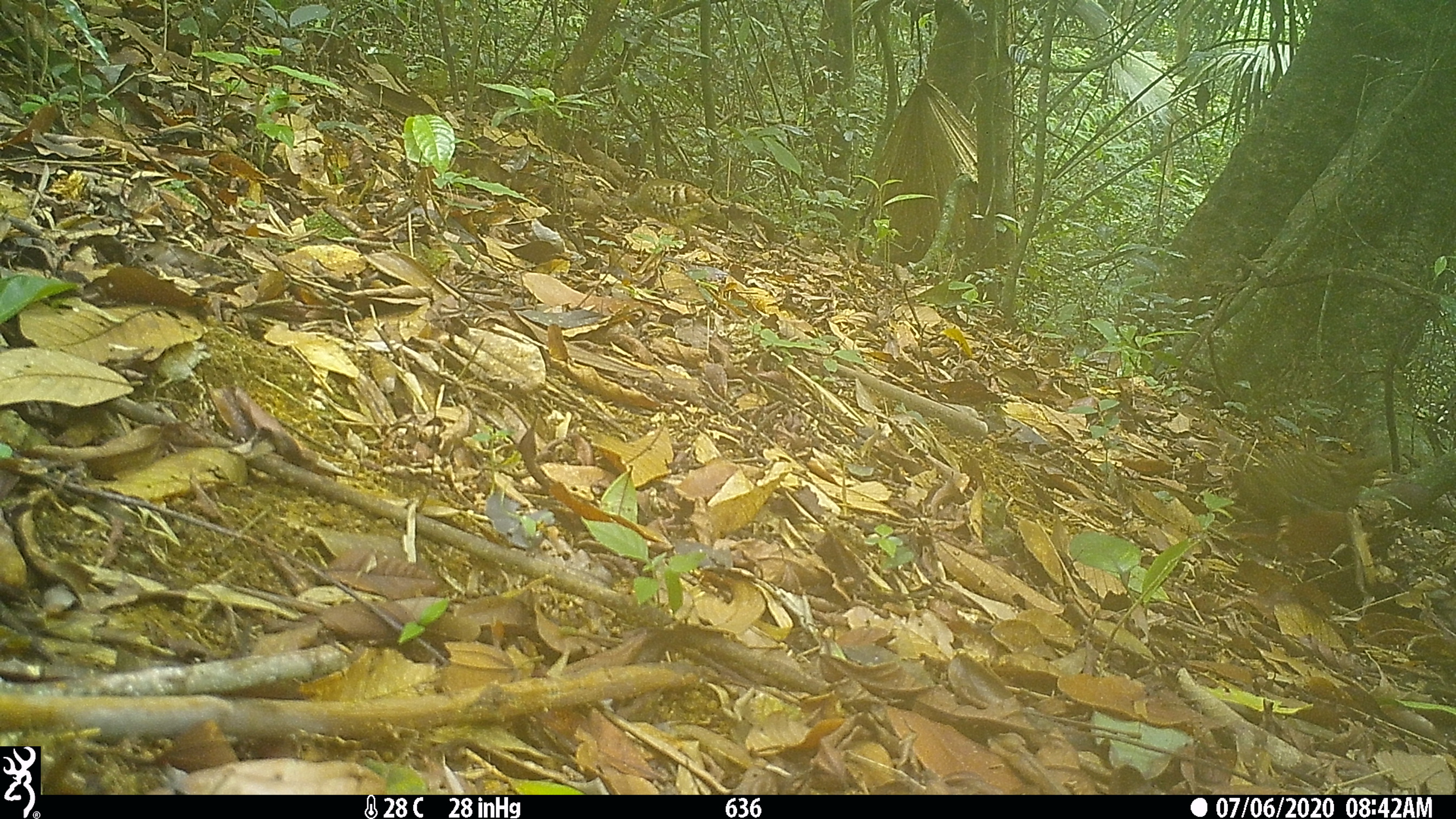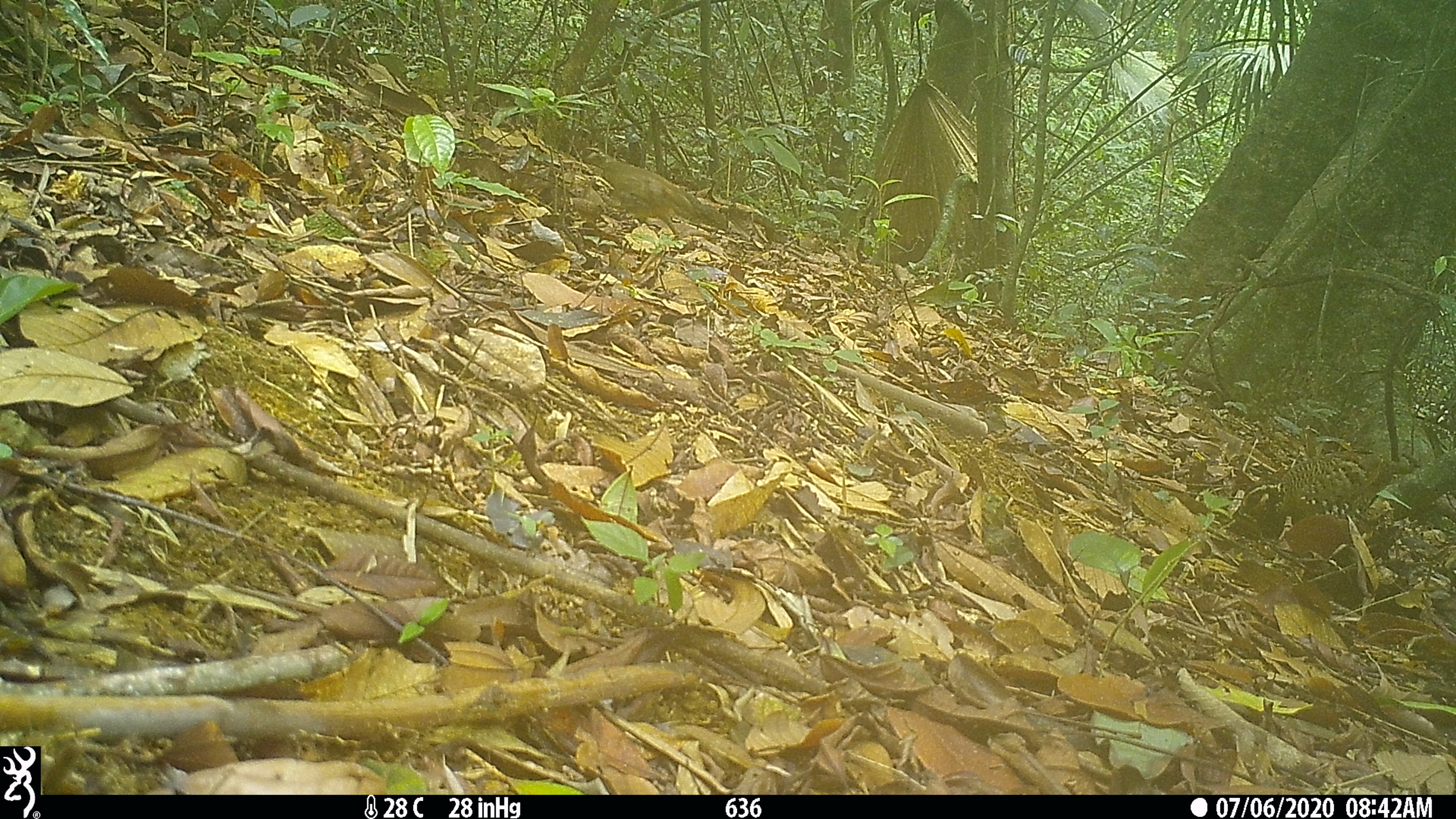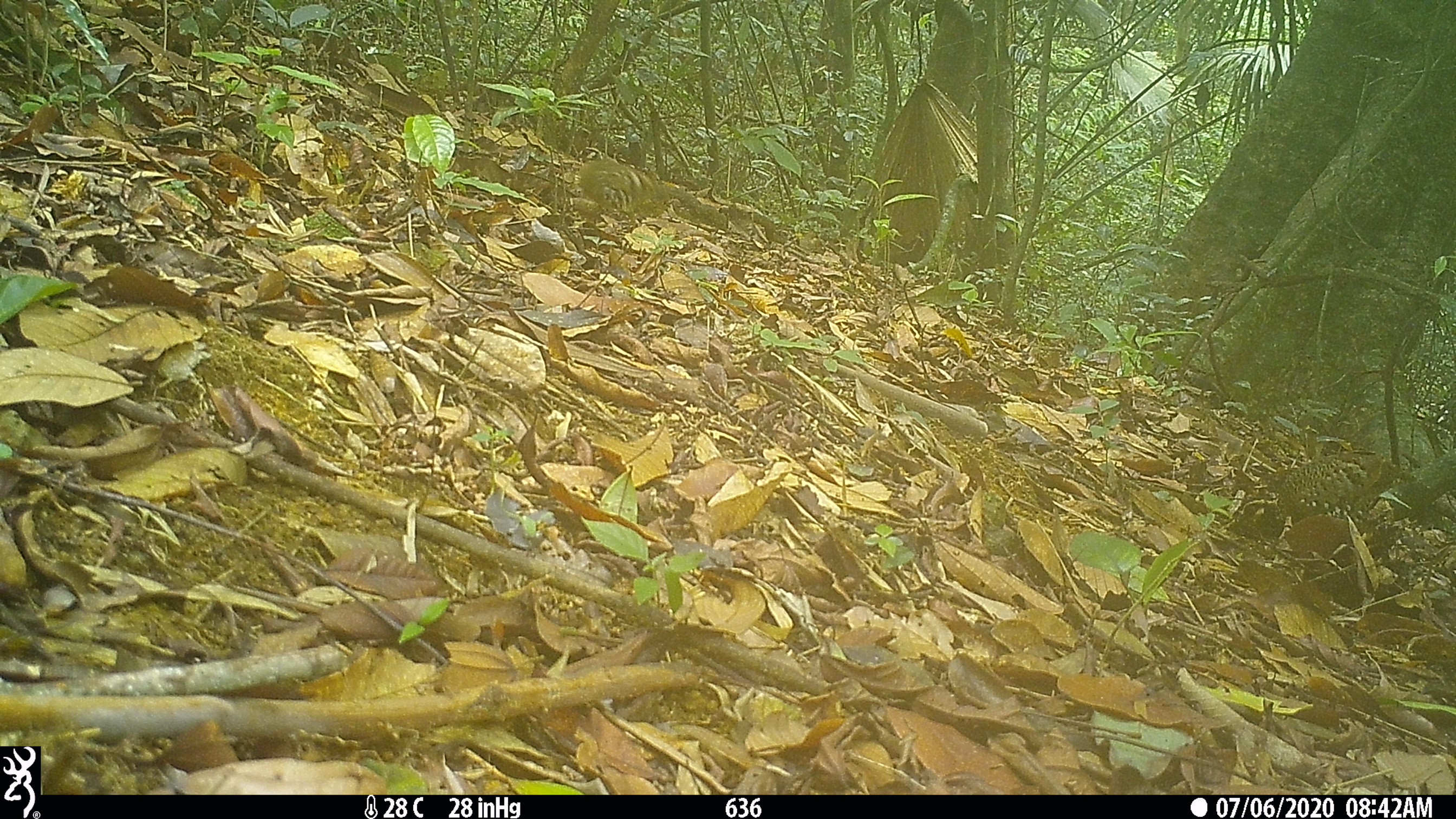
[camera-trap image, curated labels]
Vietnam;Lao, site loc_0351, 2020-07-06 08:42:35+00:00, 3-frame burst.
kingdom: Animalia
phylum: Chordata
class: Aves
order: Galliformes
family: Phasianidae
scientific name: Phasianidae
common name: partridge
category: unidentified partridge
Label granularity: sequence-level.